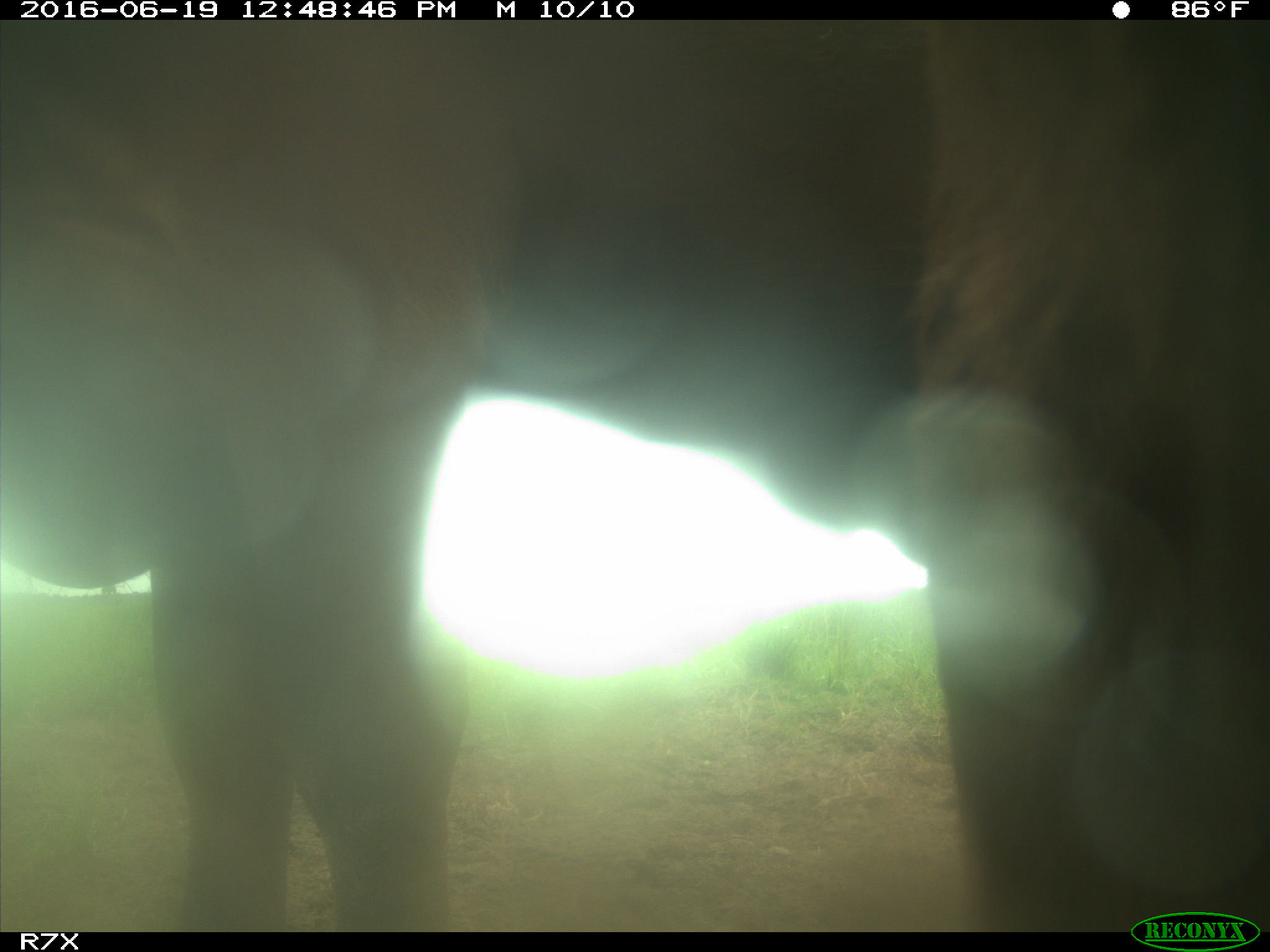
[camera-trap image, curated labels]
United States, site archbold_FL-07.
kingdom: Animalia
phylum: Chordata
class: Mammalia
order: Artiodactyla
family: Bovidae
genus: Bos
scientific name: Bos taurus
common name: domestic cow